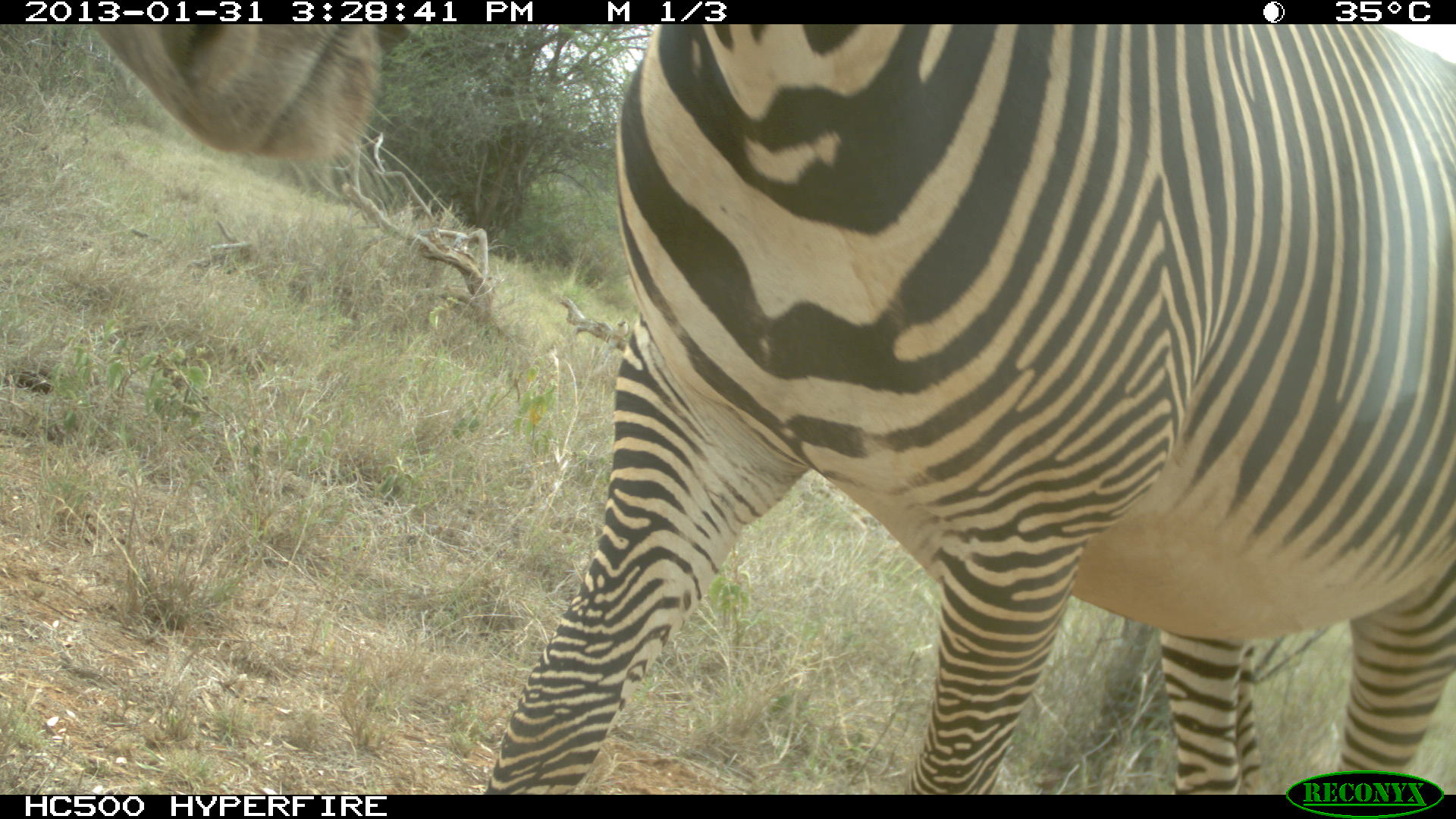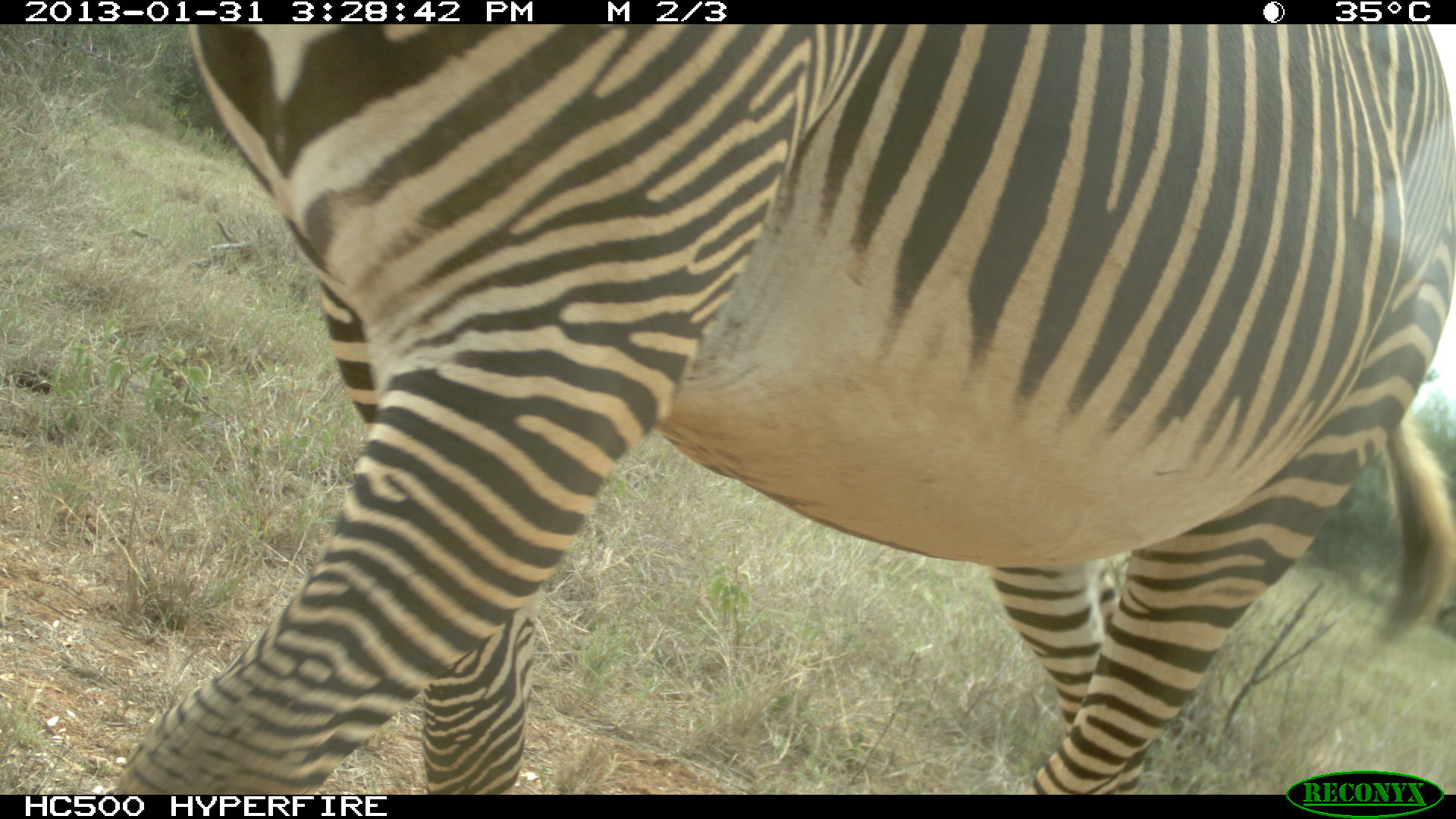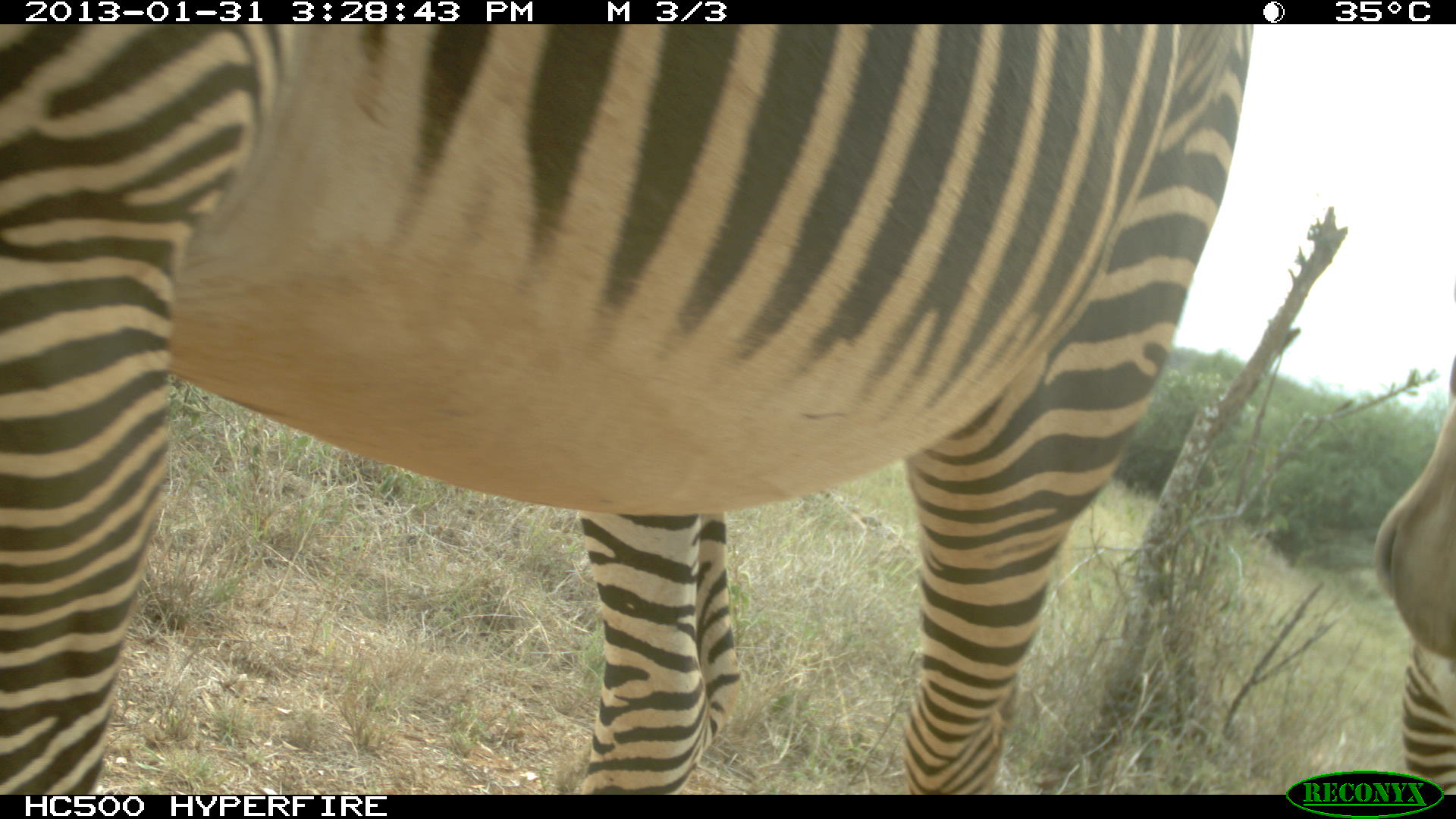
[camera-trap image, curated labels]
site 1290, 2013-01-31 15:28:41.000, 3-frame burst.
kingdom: Animalia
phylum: Chordata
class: Mammalia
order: Perissodactyla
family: Equidae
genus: Equus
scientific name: Equus grevyi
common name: grévy's zebra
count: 1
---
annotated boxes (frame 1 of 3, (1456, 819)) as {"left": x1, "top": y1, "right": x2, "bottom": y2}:
equus grevyi: {"left": 92, "top": 19, "right": 1456, "bottom": 796}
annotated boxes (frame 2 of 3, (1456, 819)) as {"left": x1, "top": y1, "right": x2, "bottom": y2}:
equus grevyi: {"left": 113, "top": 26, "right": 1453, "bottom": 792}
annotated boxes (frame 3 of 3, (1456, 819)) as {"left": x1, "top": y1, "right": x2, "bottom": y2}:
equus grevyi: {"left": 0, "top": 24, "right": 1252, "bottom": 792}; {"left": 1364, "top": 224, "right": 1456, "bottom": 781}